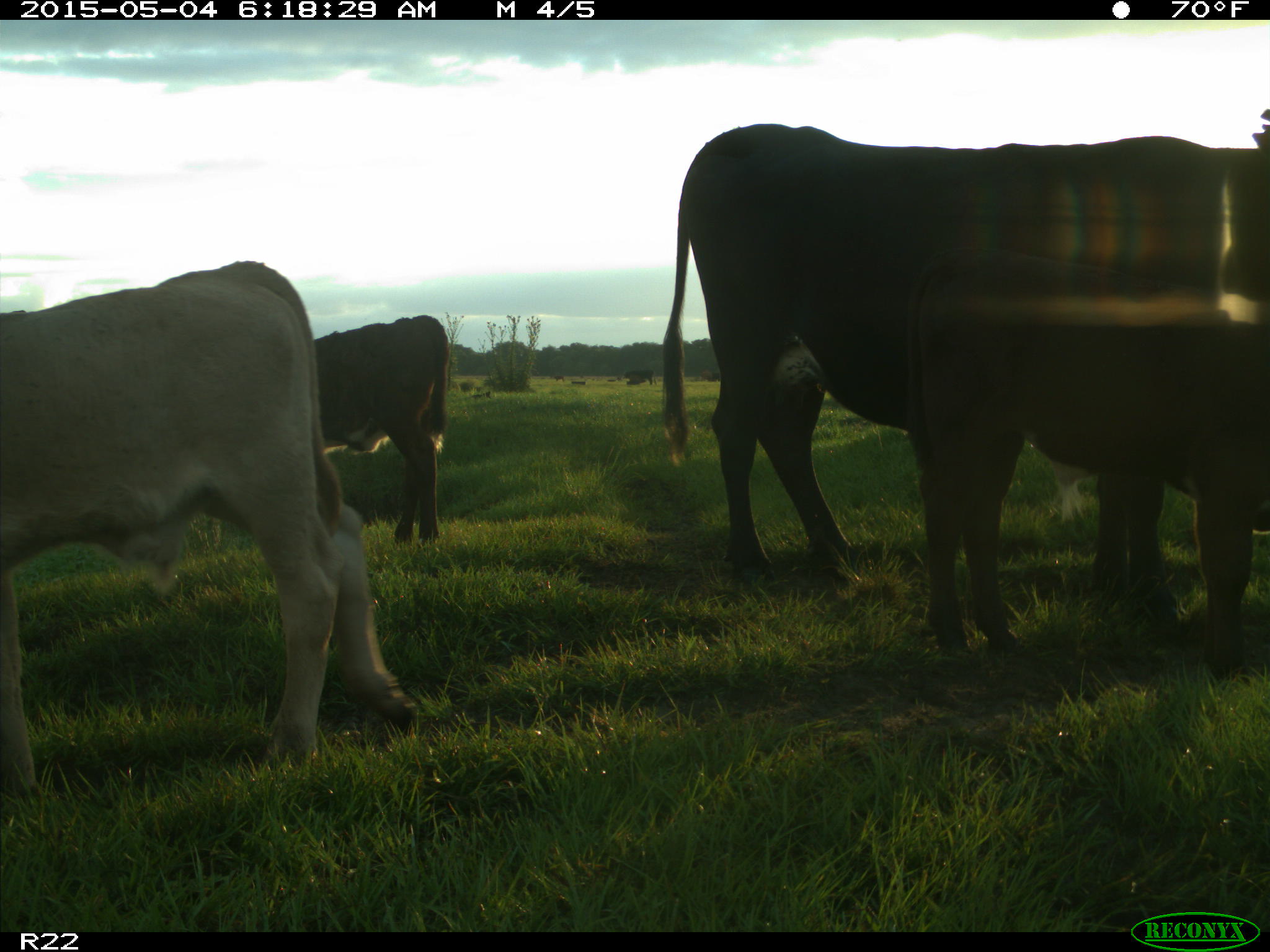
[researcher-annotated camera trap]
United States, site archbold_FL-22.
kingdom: Animalia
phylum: Chordata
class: Mammalia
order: Artiodactyla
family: Bovidae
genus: Bos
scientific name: Bos taurus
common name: domestic cow